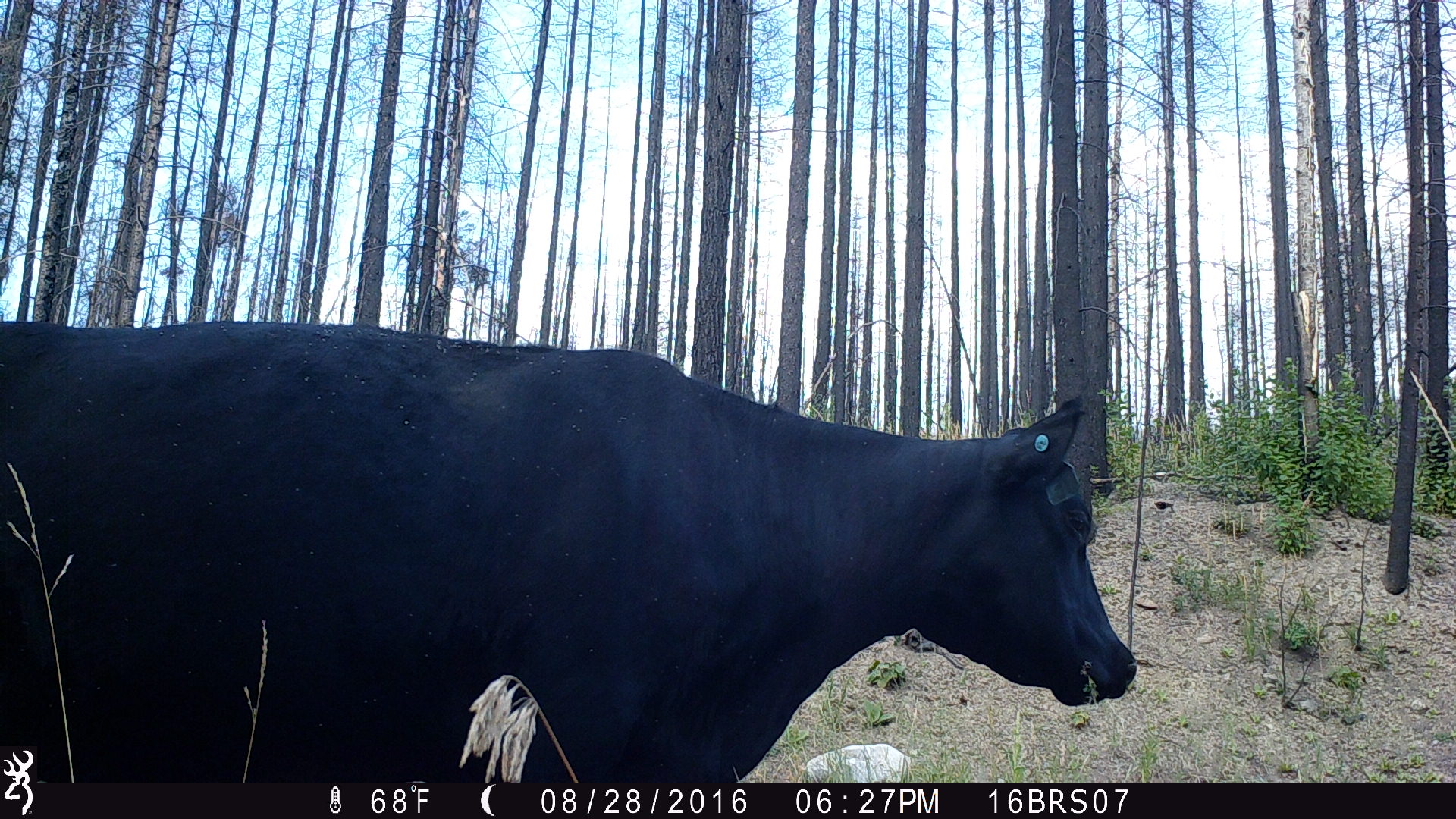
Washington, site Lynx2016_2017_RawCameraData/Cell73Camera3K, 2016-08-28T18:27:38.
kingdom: Animalia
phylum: Chordata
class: Mammalia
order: Artiodactyla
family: Bovidae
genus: Bos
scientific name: Bos taurus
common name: domestic cattle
Domestic cattle (Bos taurus). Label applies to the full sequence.